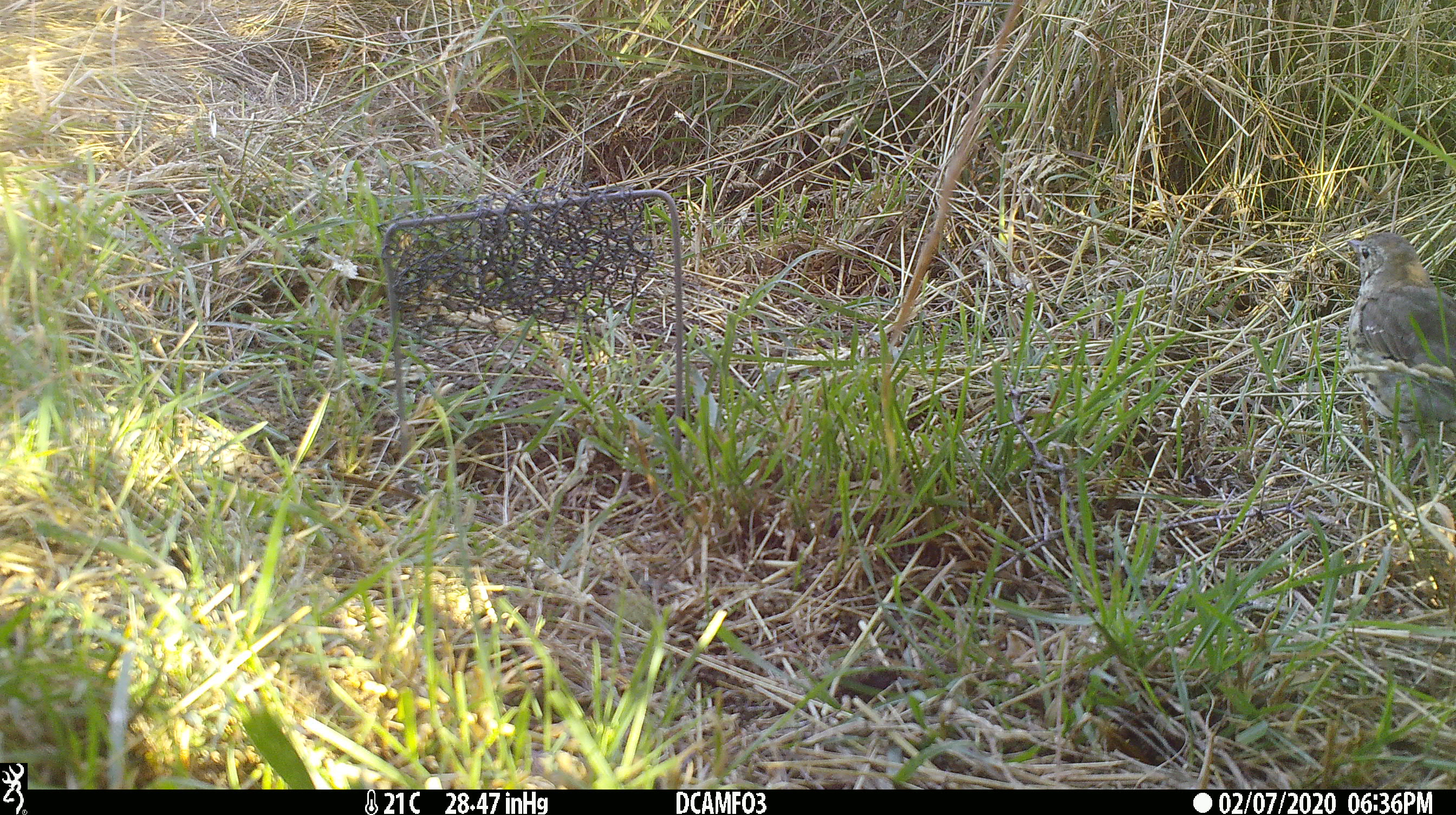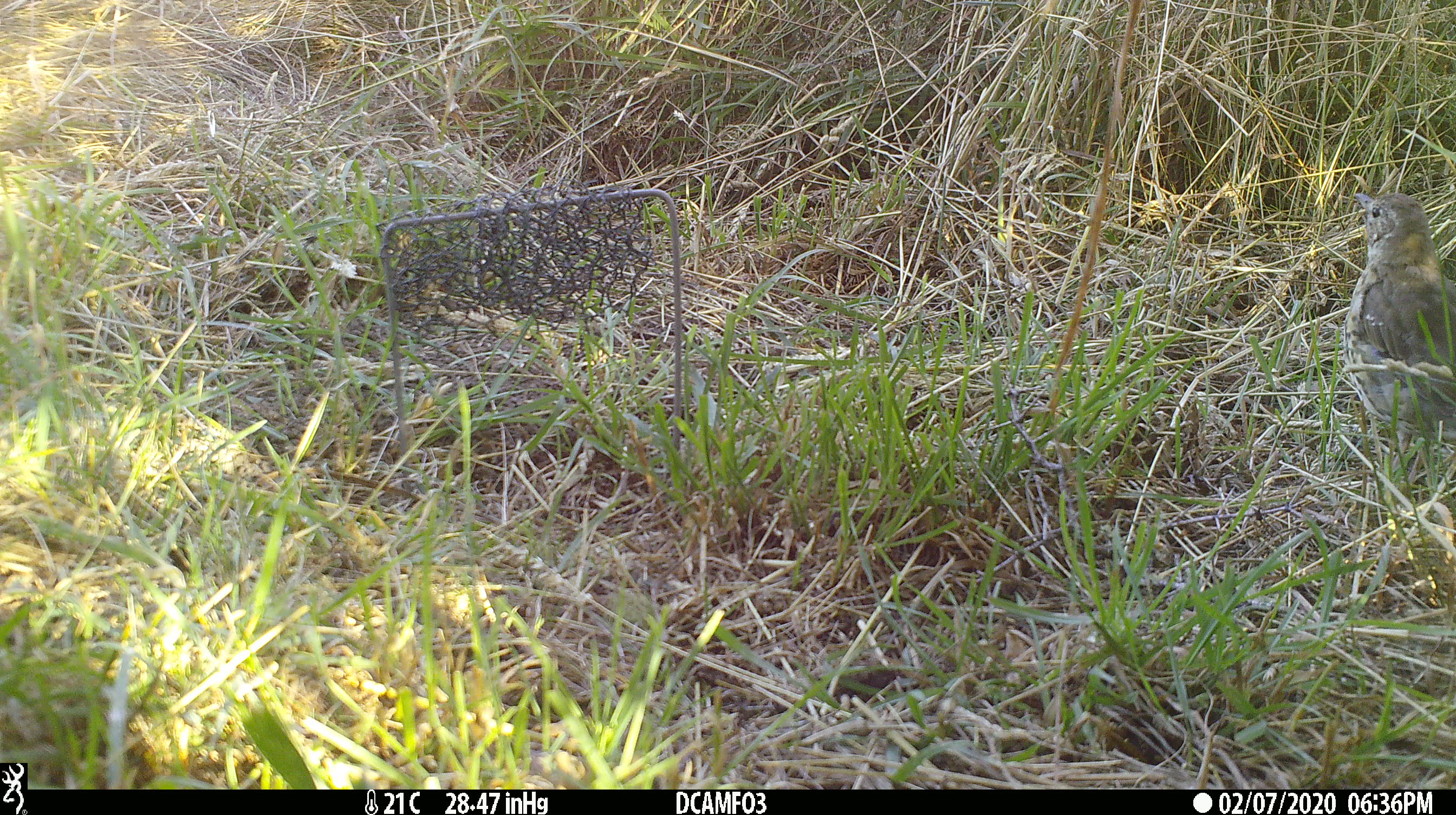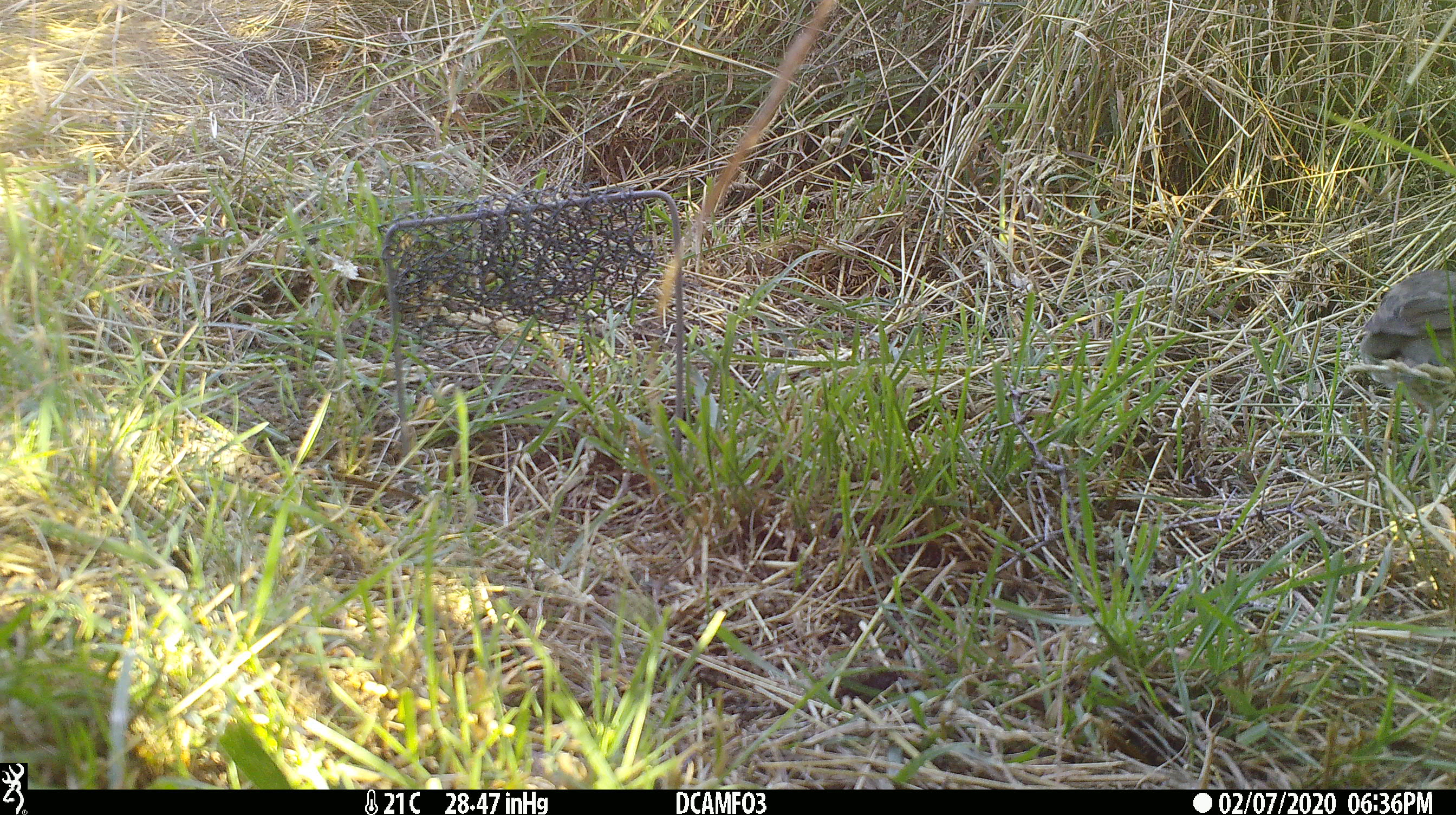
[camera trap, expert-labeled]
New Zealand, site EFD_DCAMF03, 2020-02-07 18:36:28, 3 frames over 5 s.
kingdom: Animalia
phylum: Chordata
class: Aves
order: Passeriformes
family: Turdidae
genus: Turdus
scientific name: Turdus philomelos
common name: song thrush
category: thrush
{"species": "thrush (song thrush) (Turdus philomelos)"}